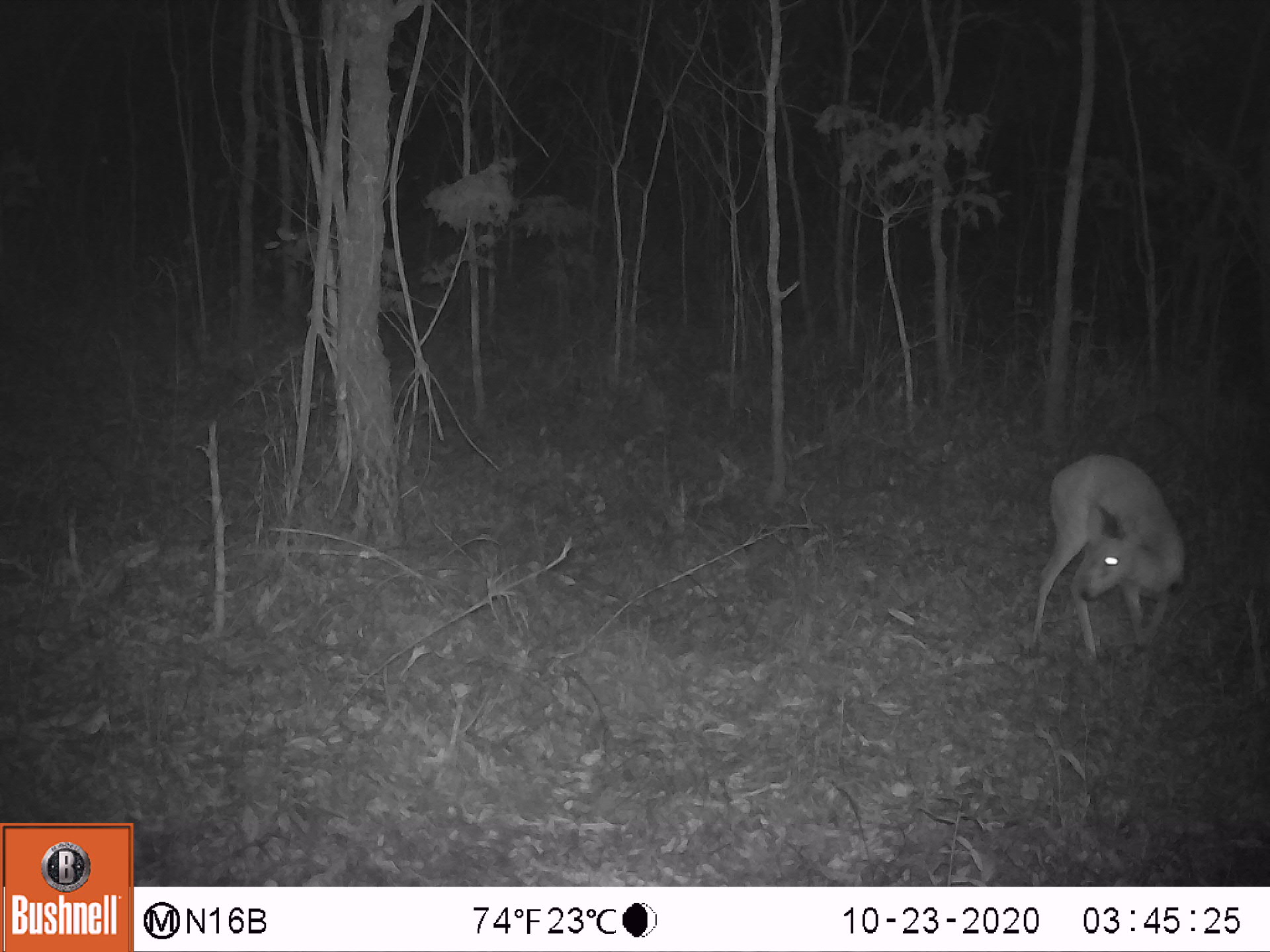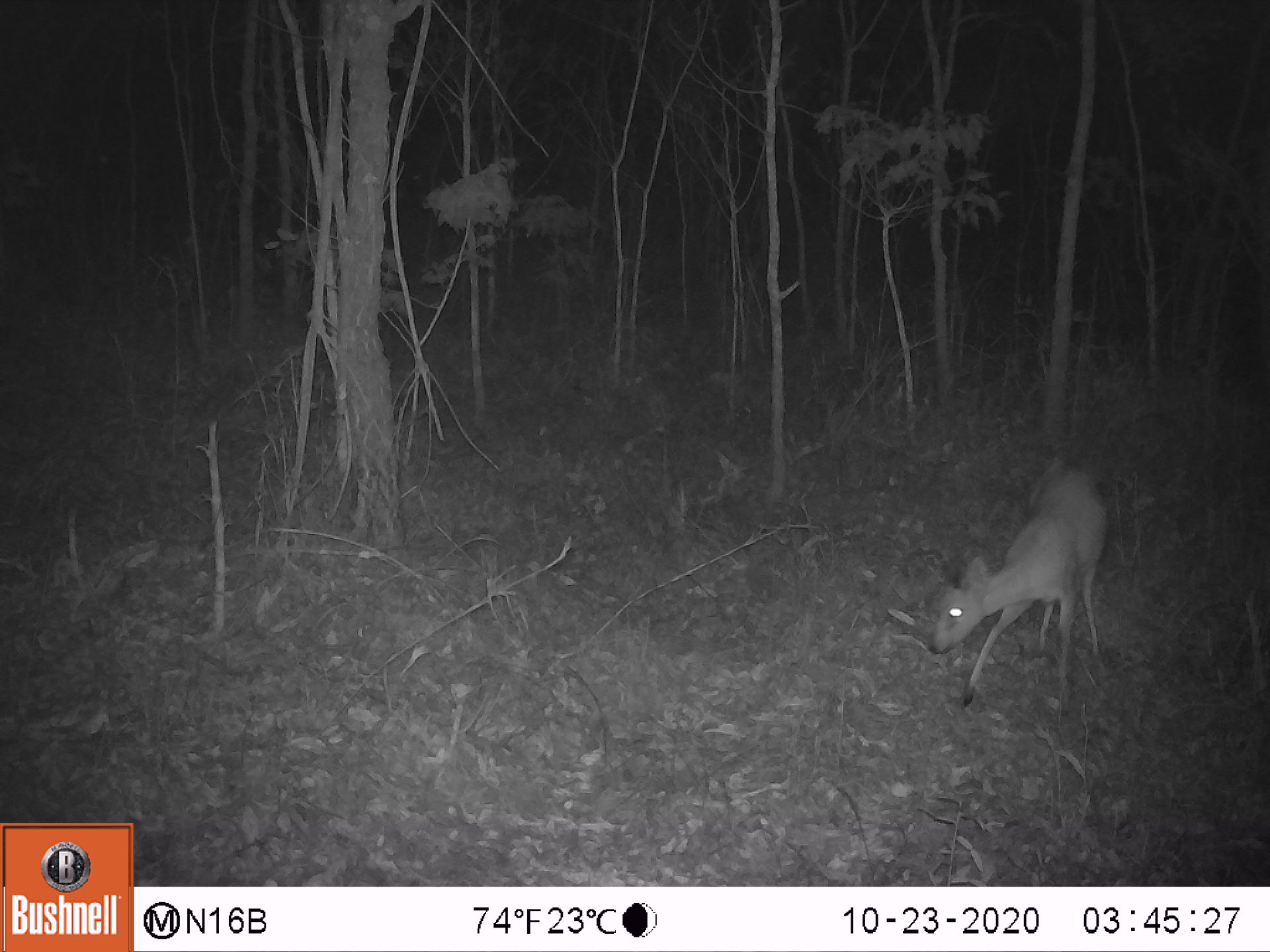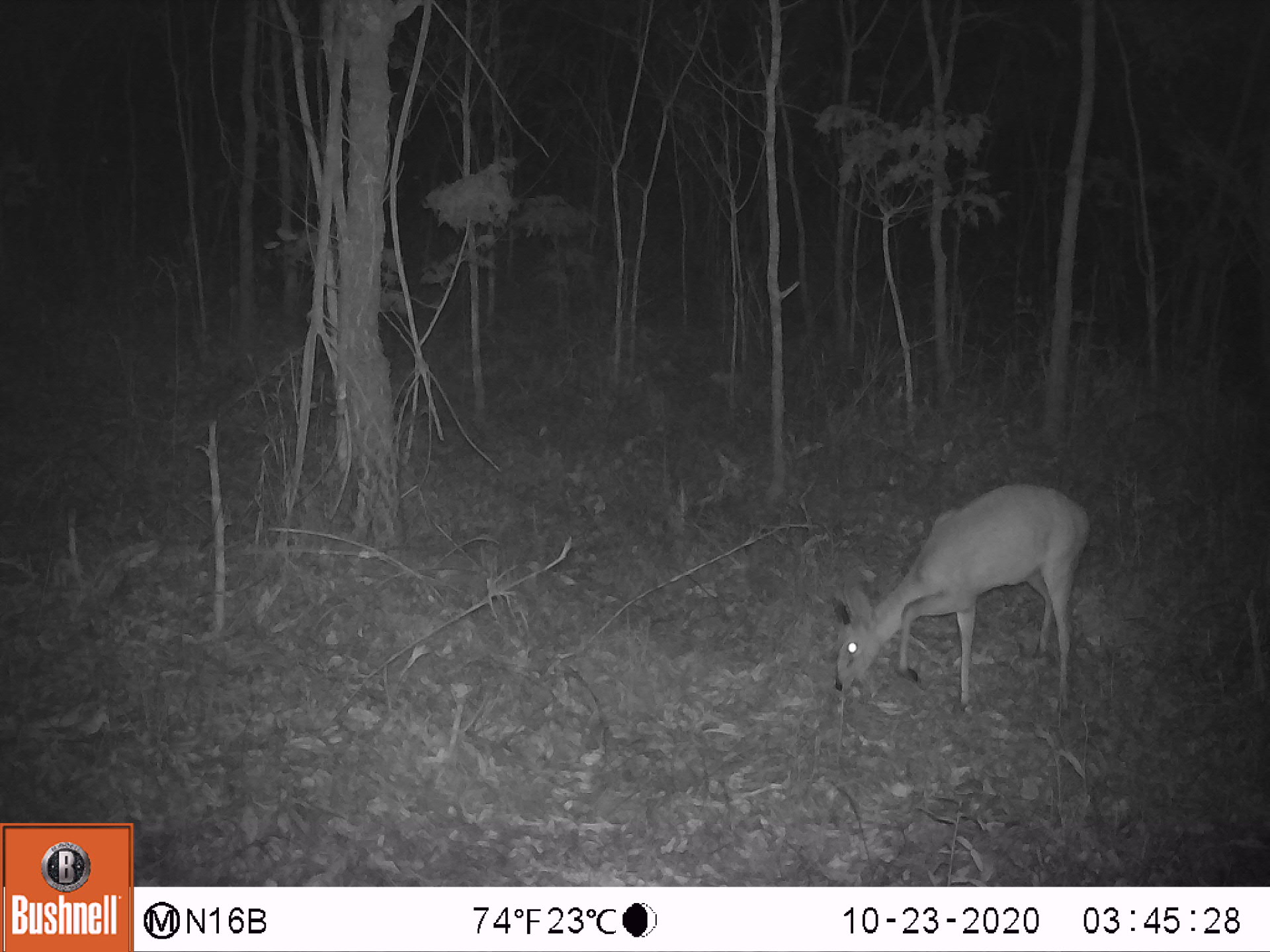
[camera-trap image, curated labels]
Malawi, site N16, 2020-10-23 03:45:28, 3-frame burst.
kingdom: Animalia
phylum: Chordata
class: Mammalia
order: Artiodactyla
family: Bovidae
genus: Sylvicapra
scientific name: Sylvicapra grimmia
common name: common duiker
Common duiker (Sylvicapra grimmia), count 1.